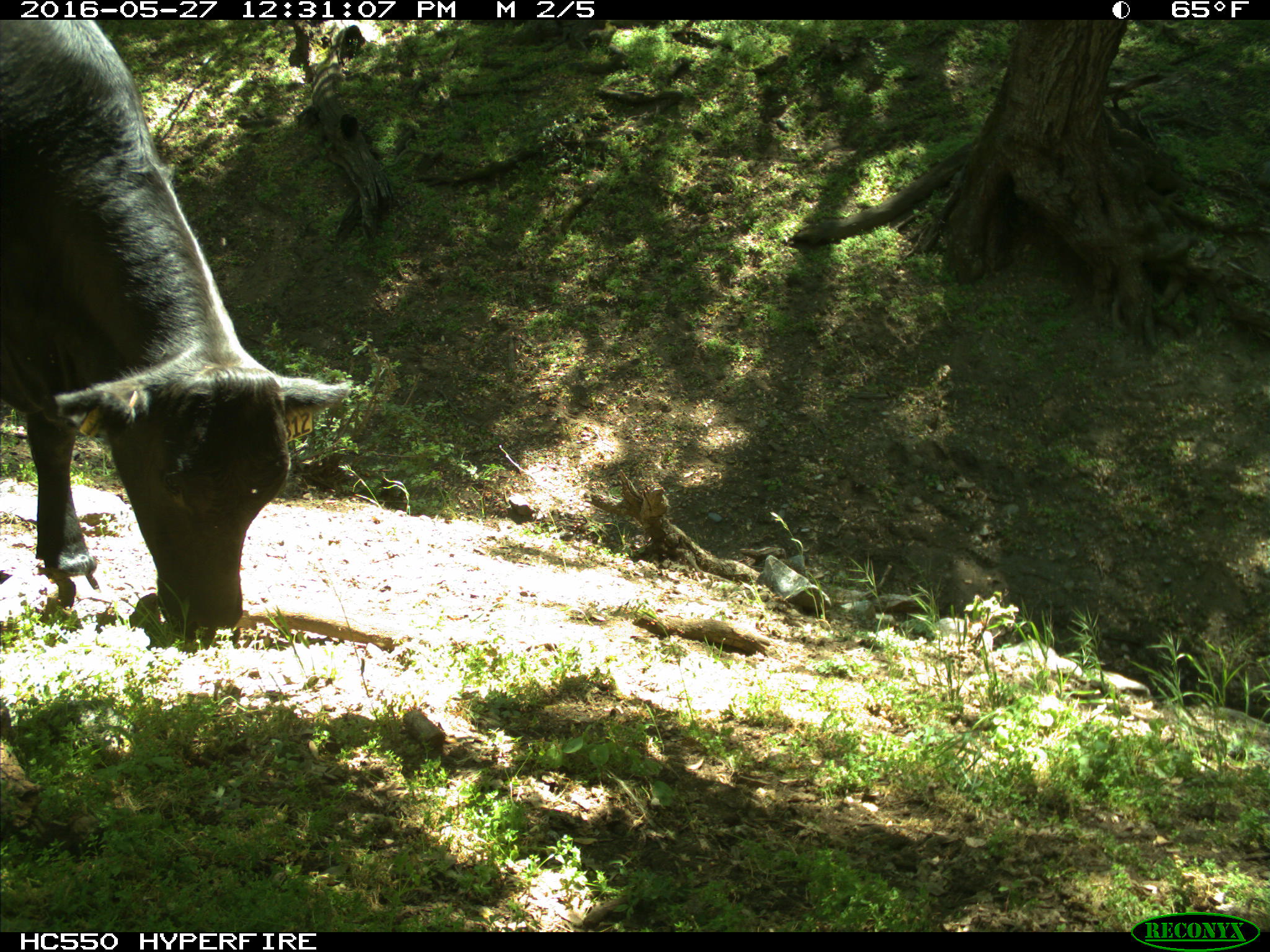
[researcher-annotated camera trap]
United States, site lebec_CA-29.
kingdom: Animalia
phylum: Chordata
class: Mammalia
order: Artiodactyla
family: Bovidae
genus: Bos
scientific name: Bos taurus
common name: domestic cow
Bos taurus (domestic cow).